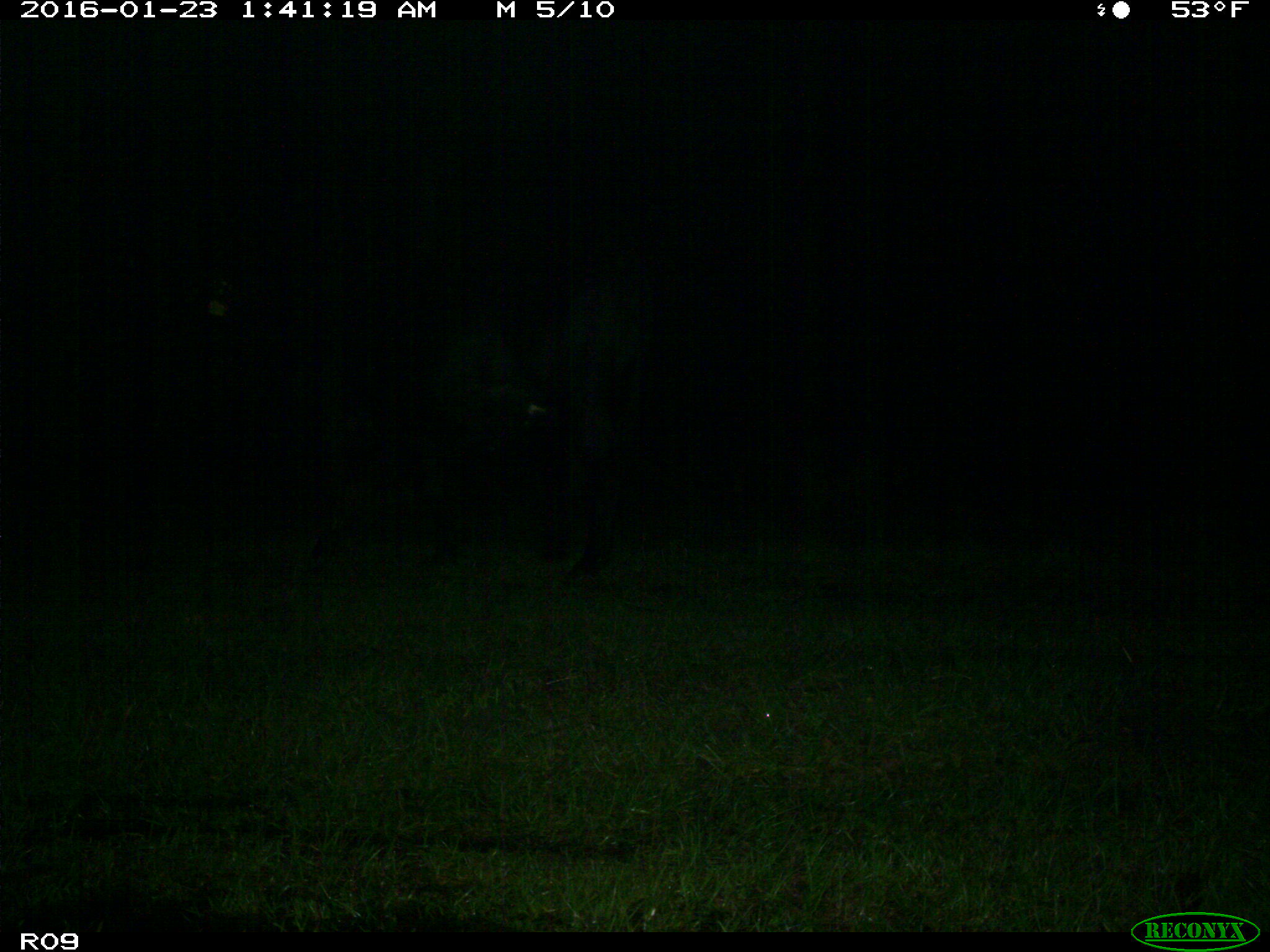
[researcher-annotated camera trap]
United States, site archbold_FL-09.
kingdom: Animalia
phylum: Chordata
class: Mammalia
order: Artiodactyla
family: Bovidae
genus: Bos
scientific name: Bos taurus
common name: domestic cow